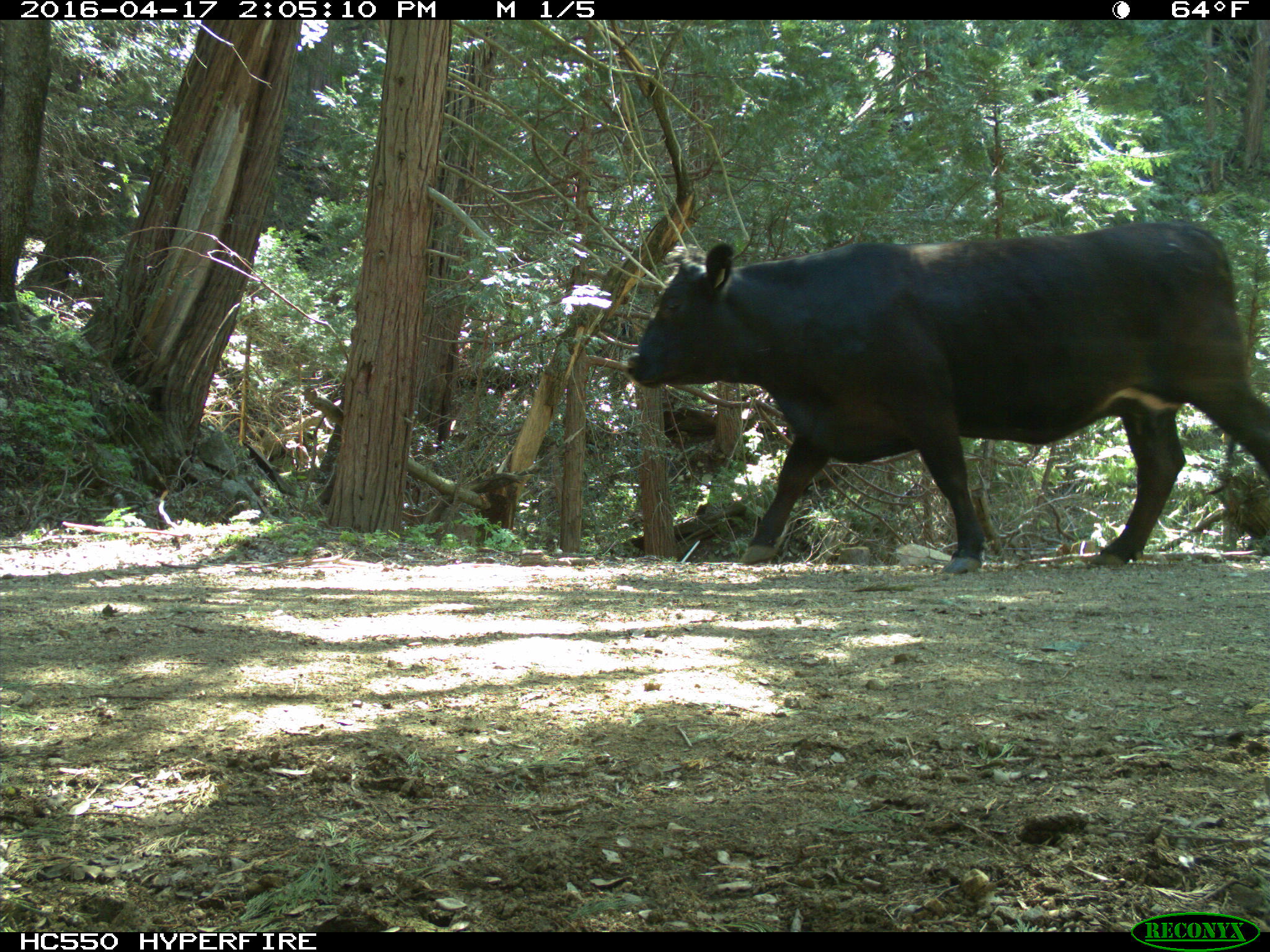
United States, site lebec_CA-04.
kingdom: Animalia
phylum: Chordata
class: Mammalia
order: Artiodactyla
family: Bovidae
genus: Bos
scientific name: Bos taurus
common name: domestic cow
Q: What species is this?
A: Bos taurus (domestic cow).